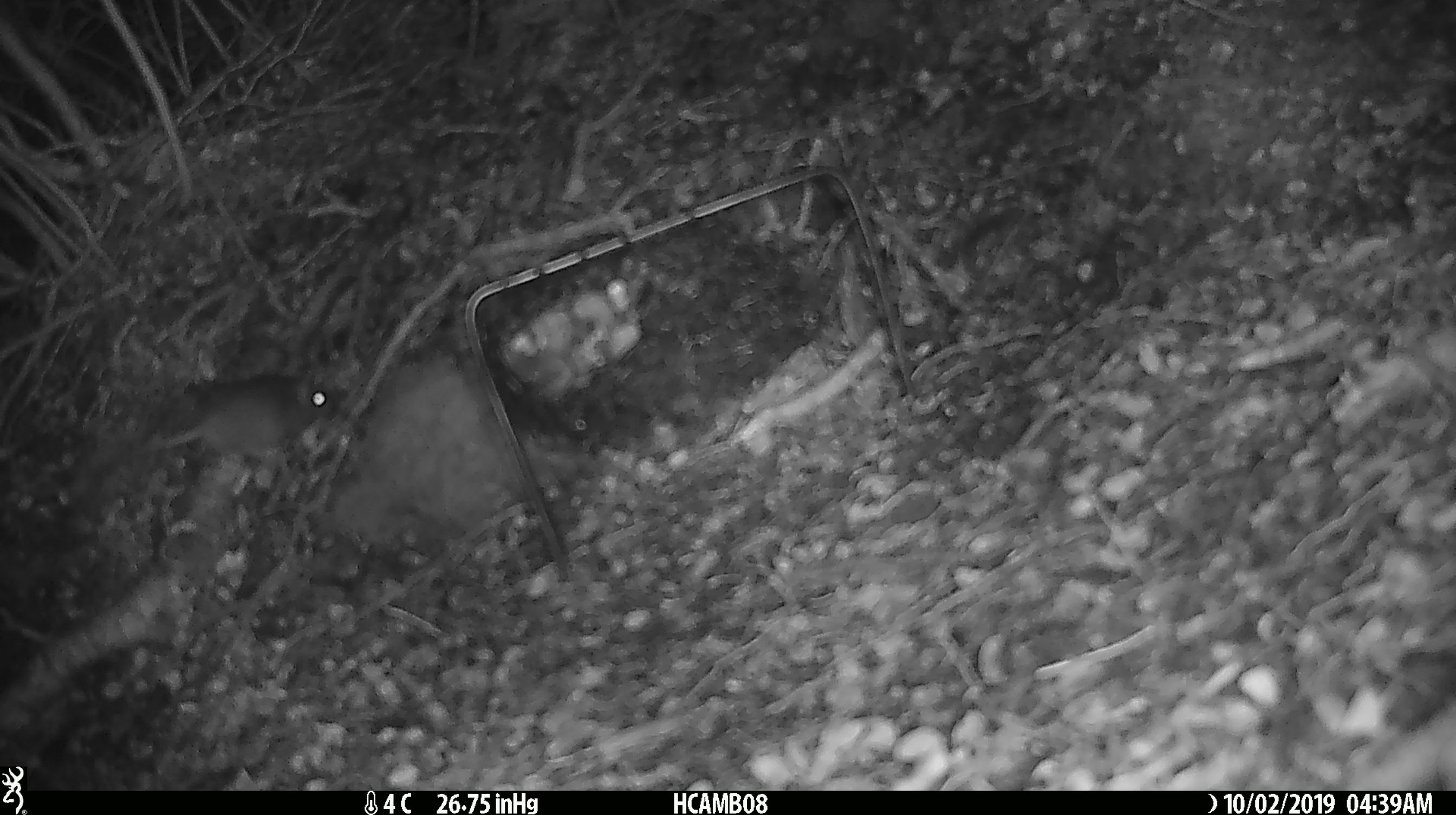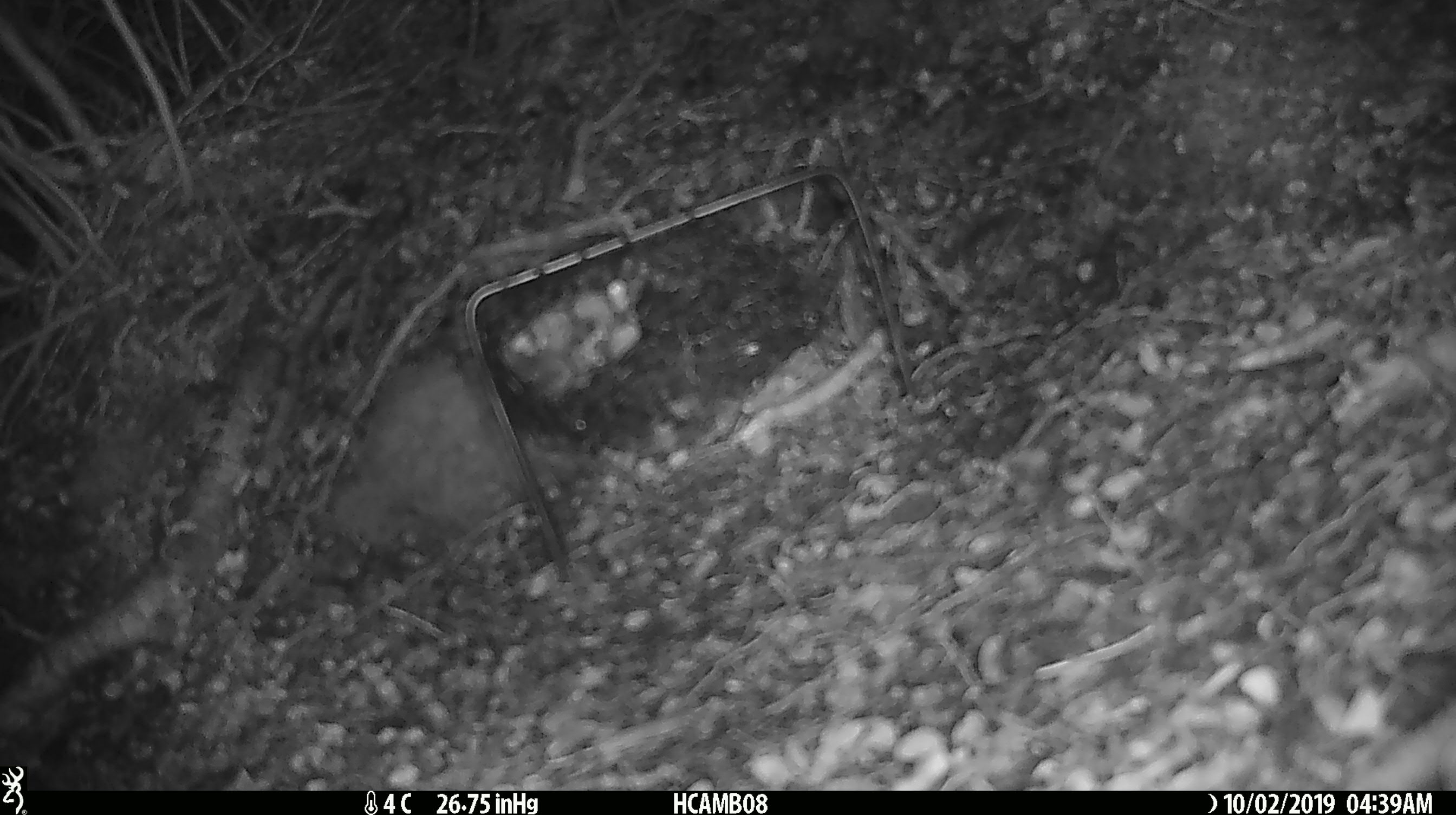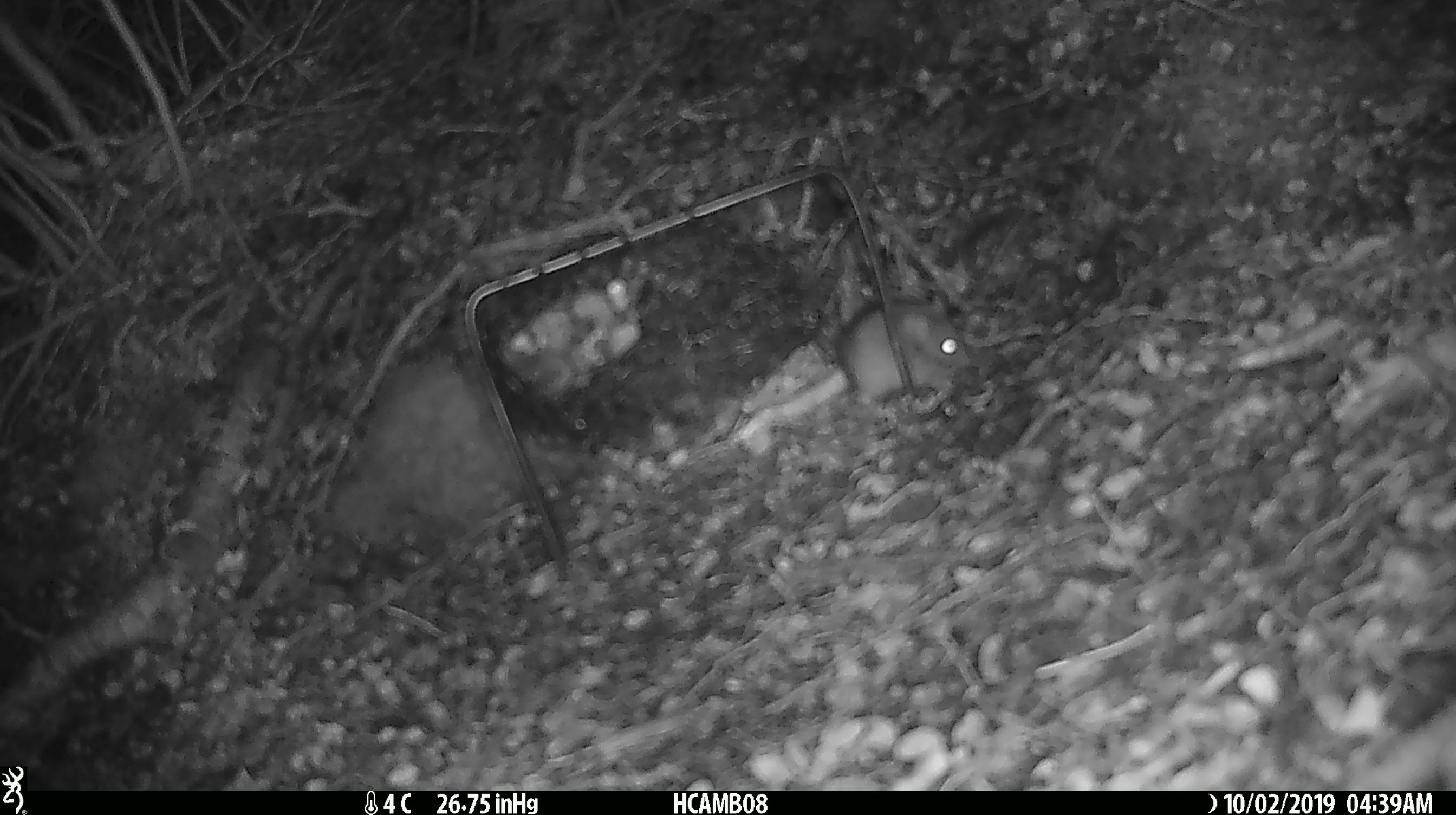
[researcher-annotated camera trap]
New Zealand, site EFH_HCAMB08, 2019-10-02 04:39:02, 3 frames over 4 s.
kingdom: Animalia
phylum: Chordata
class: Mammalia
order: Rodentia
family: Muridae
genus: Mus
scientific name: Mus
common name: mouse